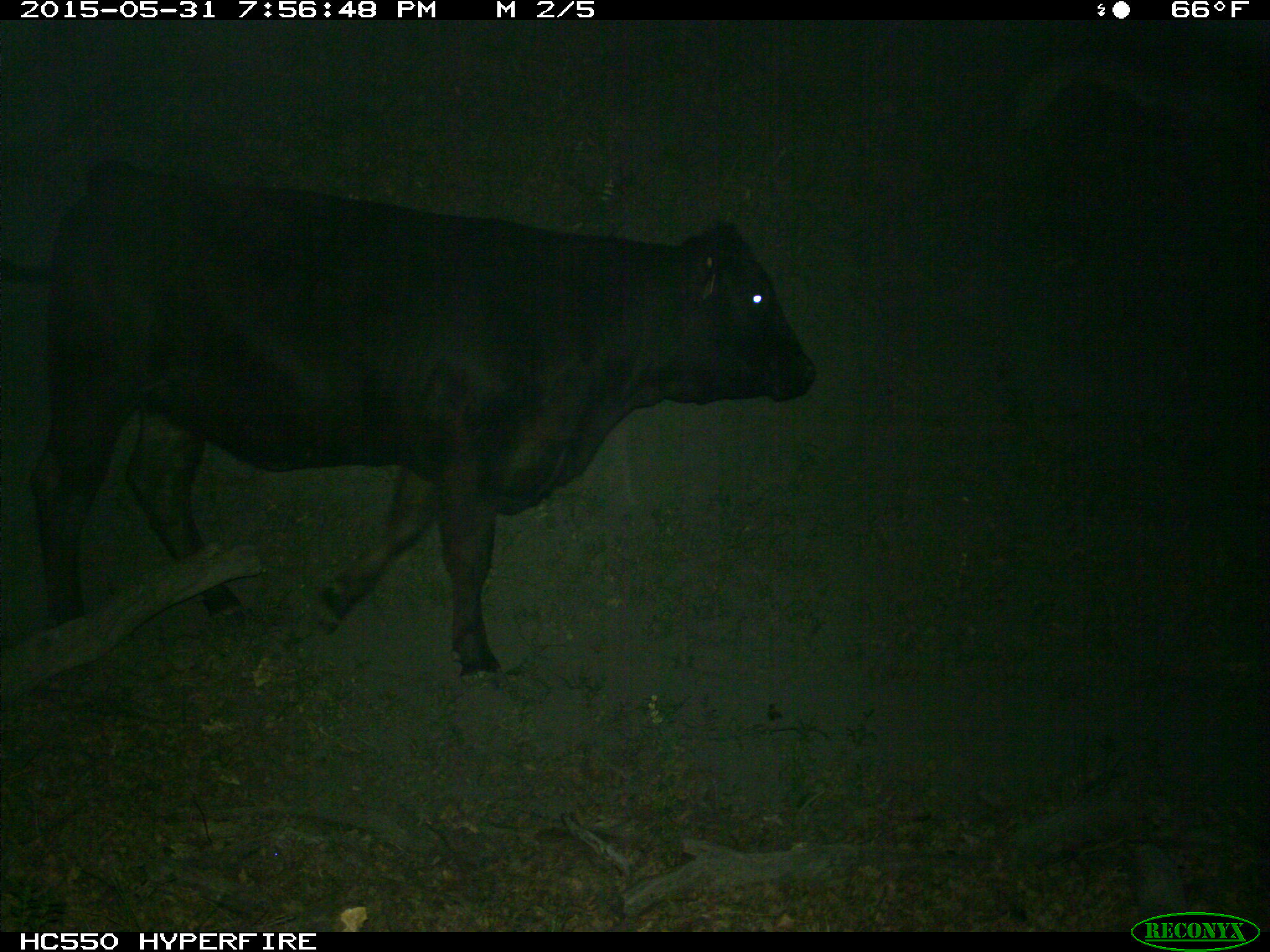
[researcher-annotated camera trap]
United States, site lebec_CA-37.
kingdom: Animalia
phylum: Chordata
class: Mammalia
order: Artiodactyla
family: Bovidae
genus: Bos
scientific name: Bos taurus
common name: domestic cow